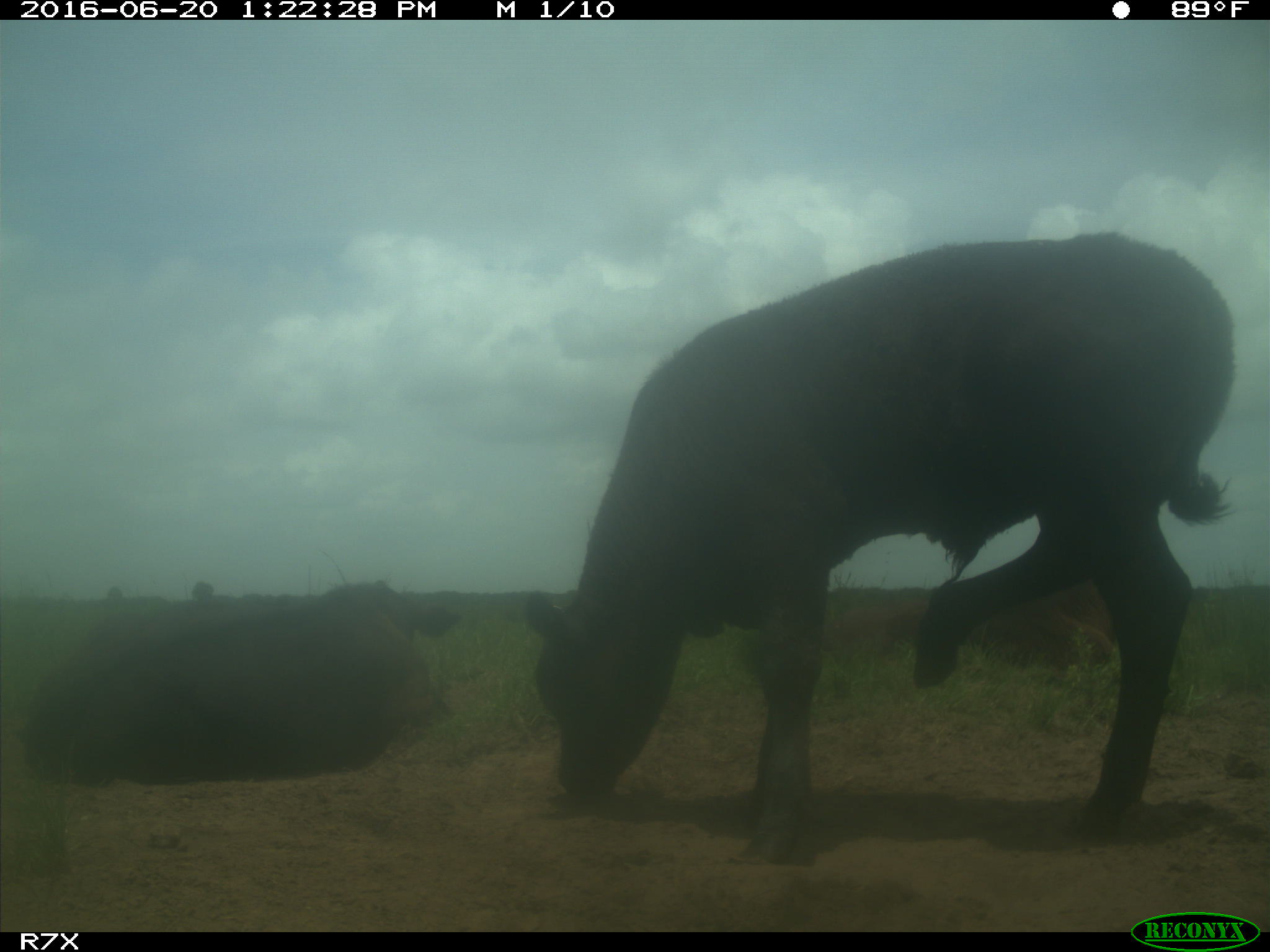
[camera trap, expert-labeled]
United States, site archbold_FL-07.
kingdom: Animalia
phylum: Chordata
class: Mammalia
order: Artiodactyla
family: Bovidae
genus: Bos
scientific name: Bos taurus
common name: domestic cow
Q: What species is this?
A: Bos taurus (domestic cow).